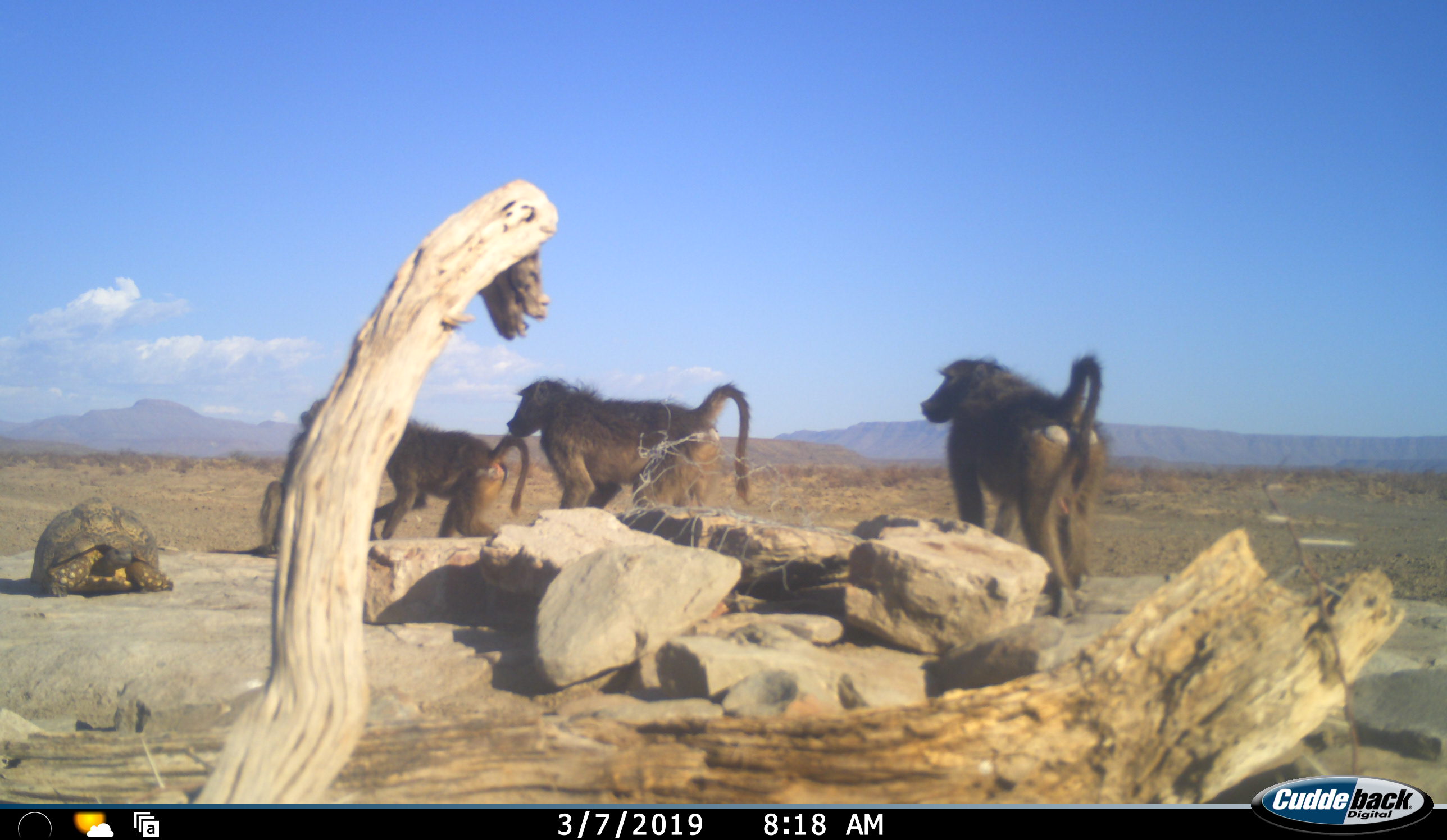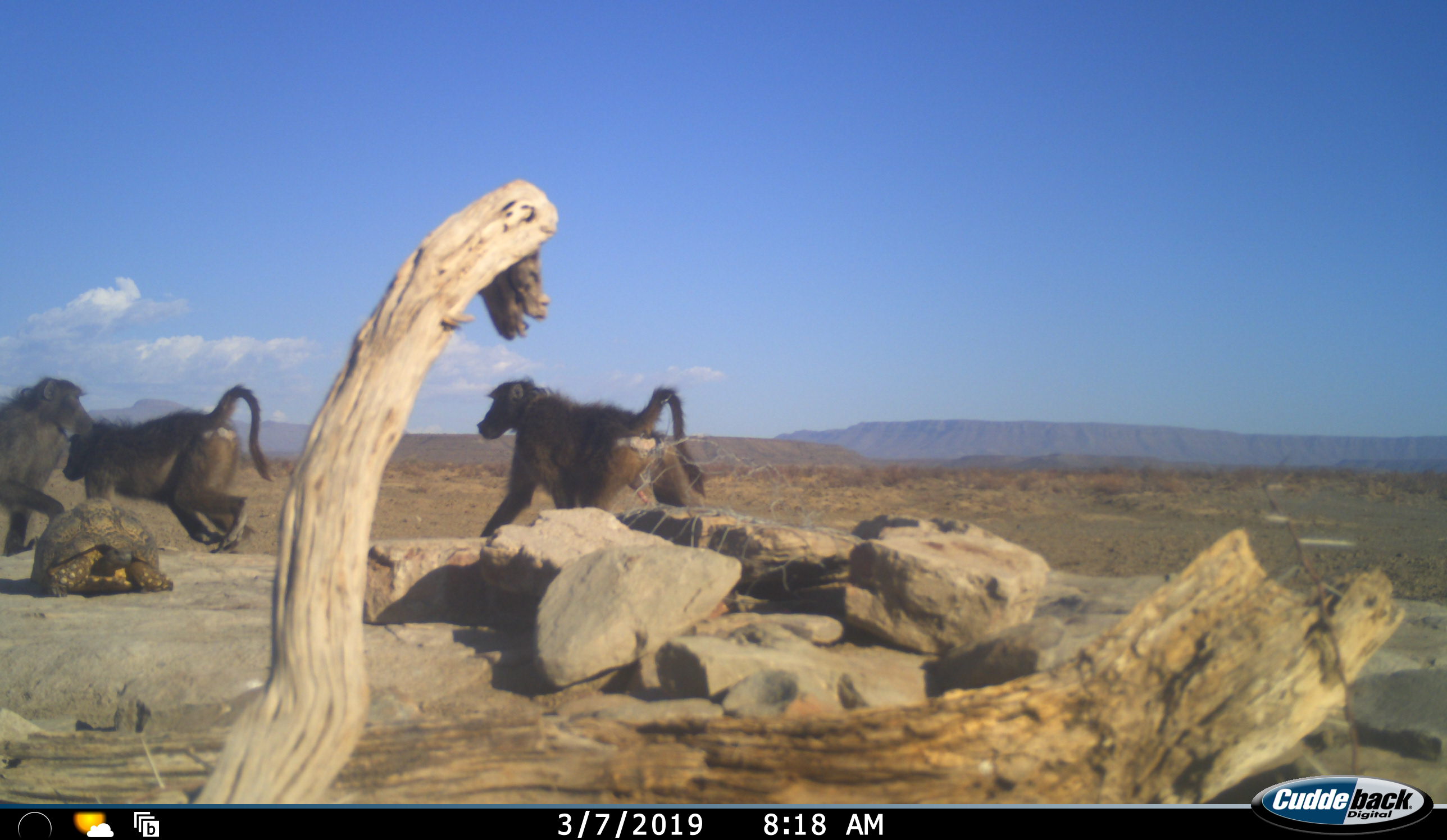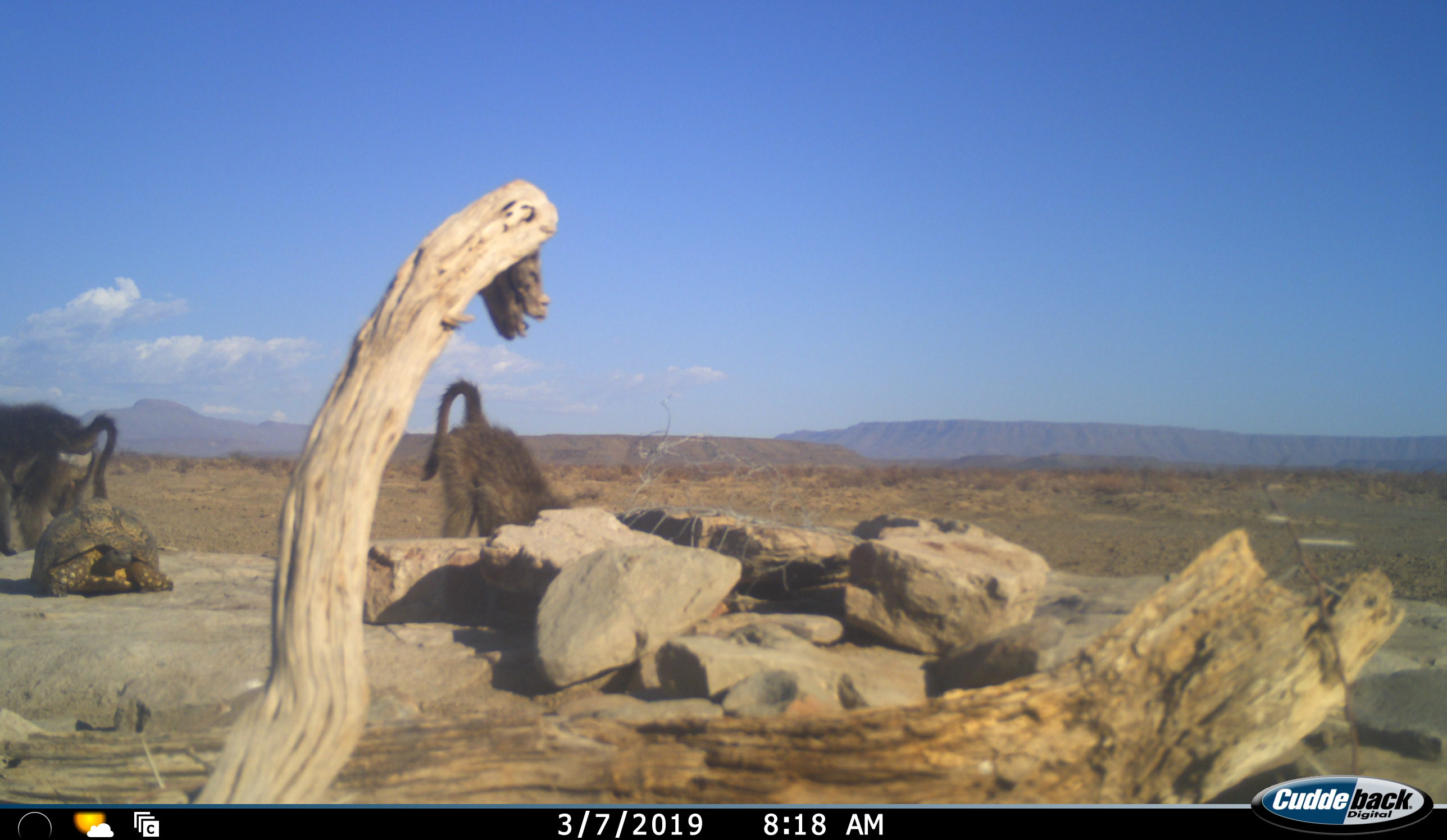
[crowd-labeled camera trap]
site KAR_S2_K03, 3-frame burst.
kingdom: Animalia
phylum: Chordata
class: Mammalia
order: Primates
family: Cercopithecidae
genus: Papio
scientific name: Papio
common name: baboon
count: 4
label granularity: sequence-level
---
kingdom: Animalia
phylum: Chordata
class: Reptilia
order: Testudines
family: Testudinidae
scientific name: Testudinidae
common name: tortoise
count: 1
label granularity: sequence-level